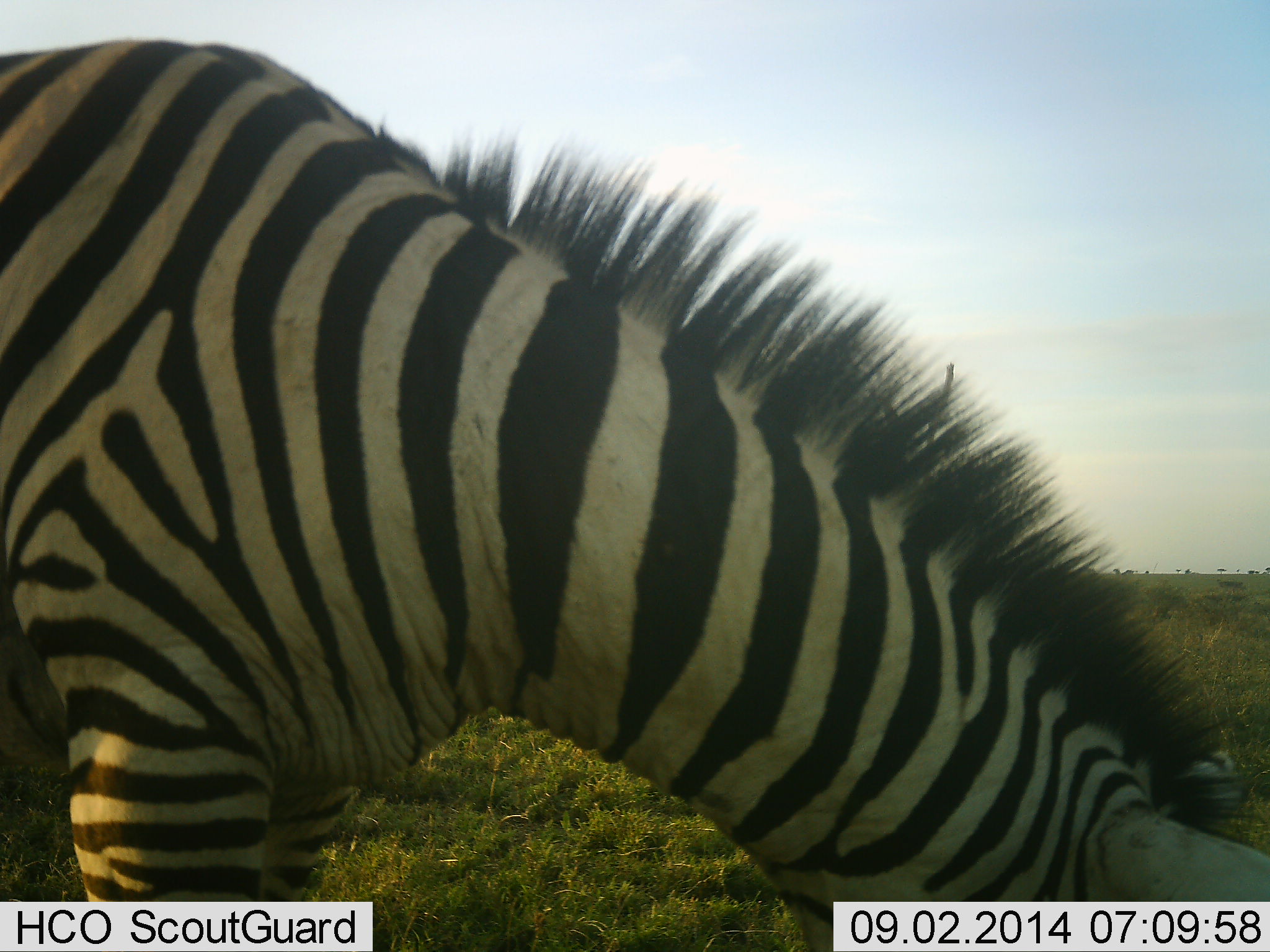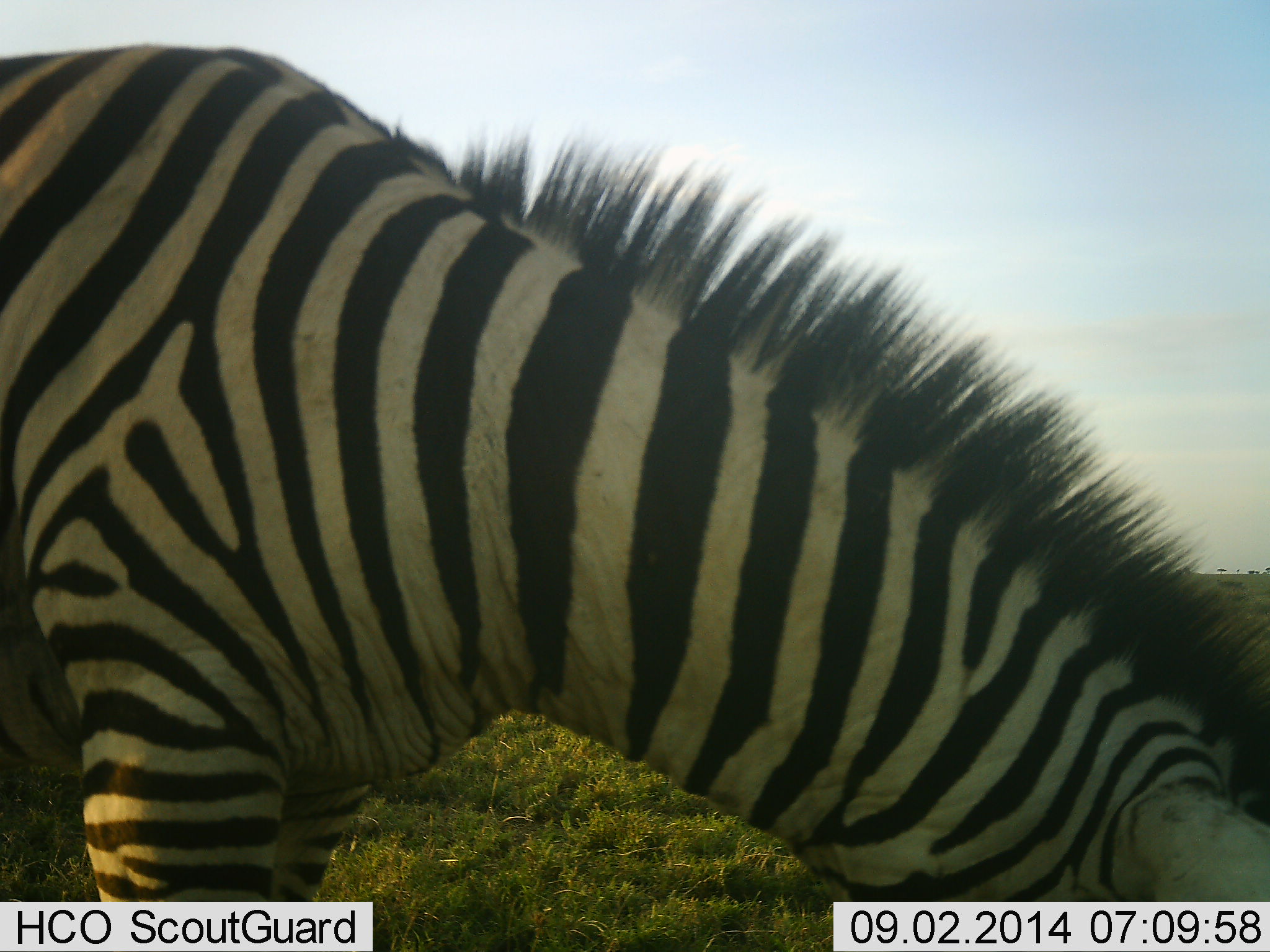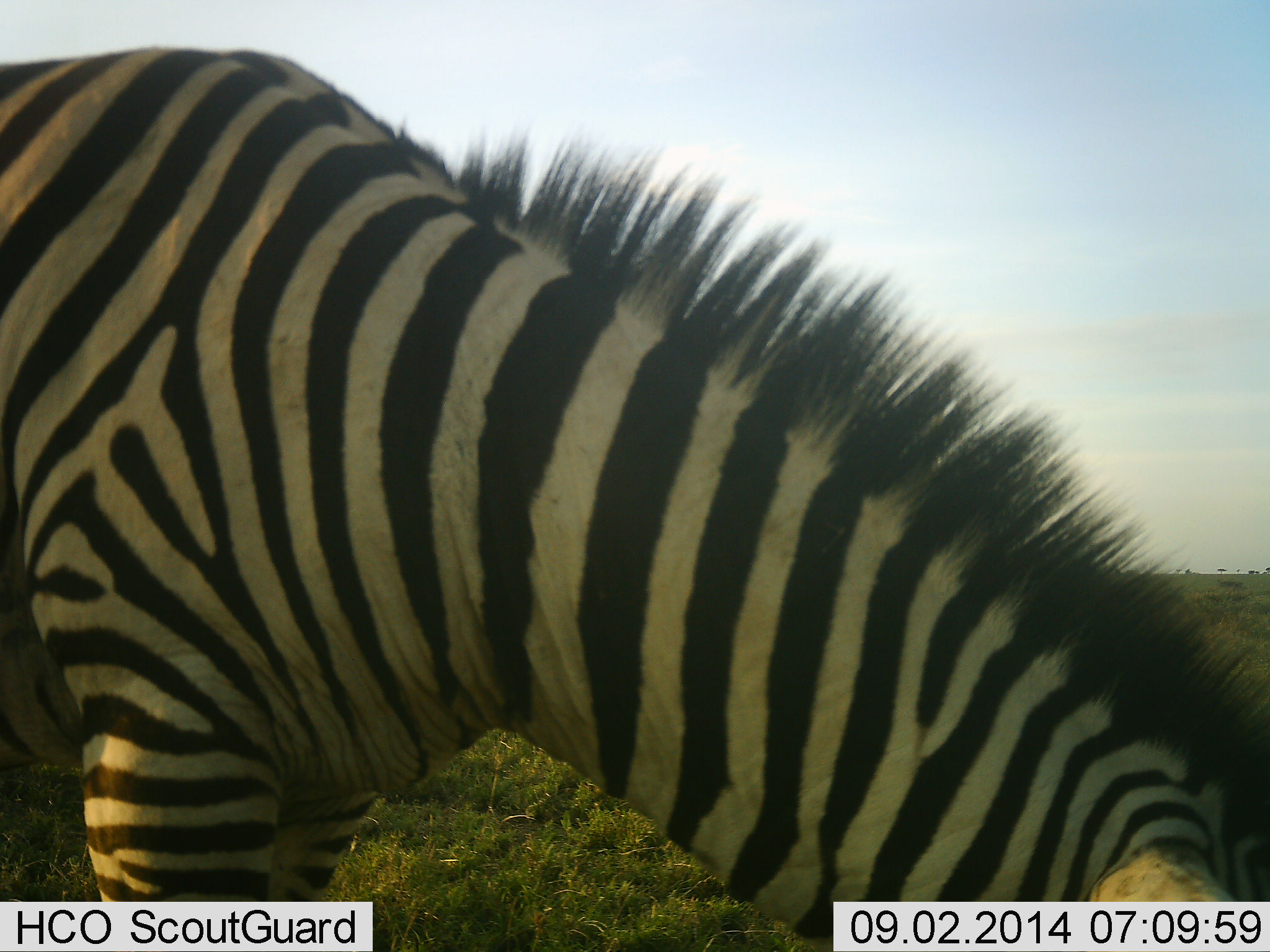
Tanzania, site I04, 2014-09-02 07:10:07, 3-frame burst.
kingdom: Animalia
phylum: Chordata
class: Mammalia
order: Perissodactyla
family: Equidae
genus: Equus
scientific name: Equus quagga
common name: plains zebra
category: zebra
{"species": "zebra (plains zebra) (Equus quagga)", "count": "1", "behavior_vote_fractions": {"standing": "10%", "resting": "0%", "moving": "0%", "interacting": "0%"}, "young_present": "0%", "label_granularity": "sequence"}